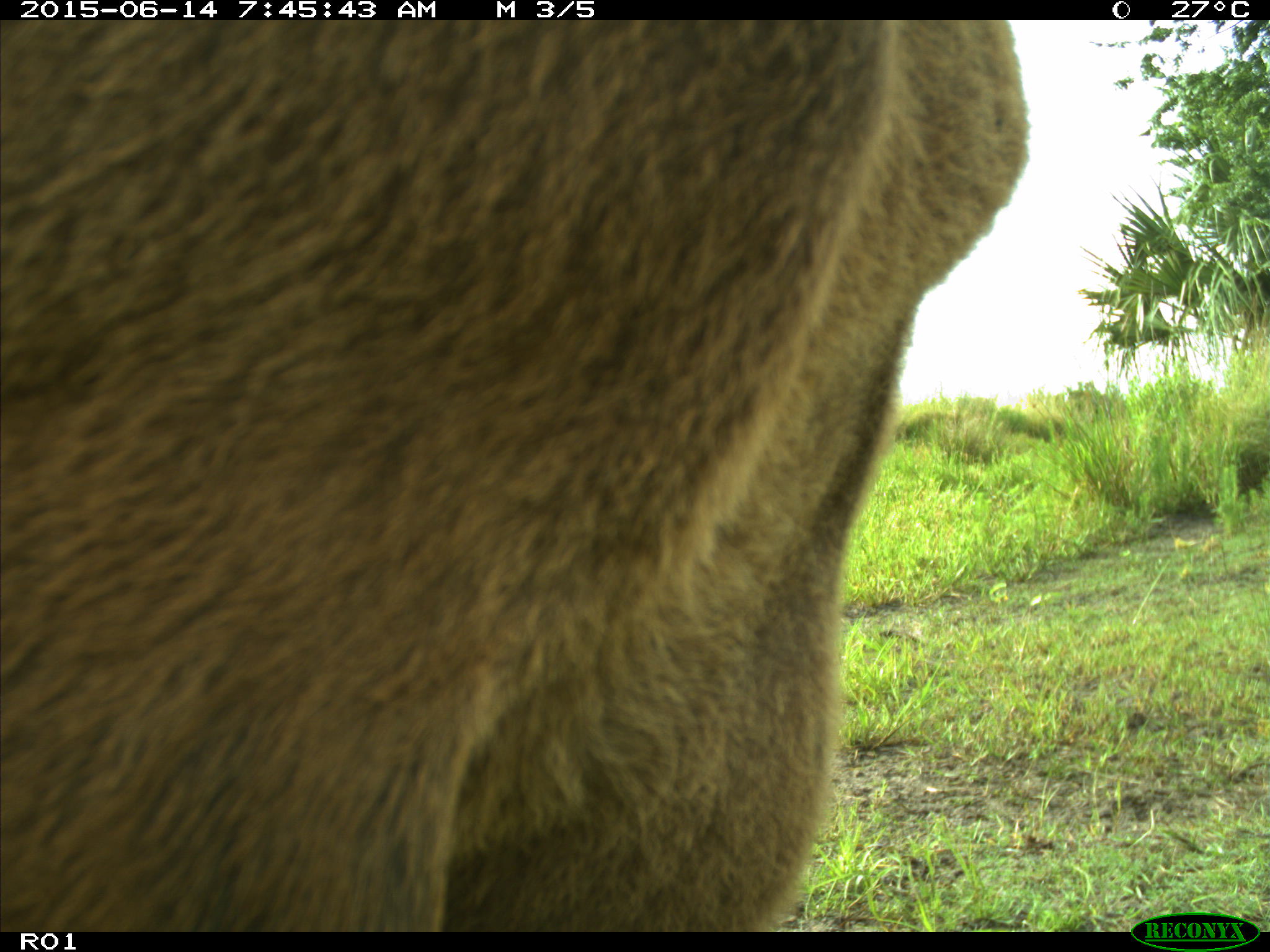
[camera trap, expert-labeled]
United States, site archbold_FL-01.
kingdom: Animalia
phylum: Chordata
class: Mammalia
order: Artiodactyla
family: Bovidae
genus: Bos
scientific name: Bos taurus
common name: domestic cow